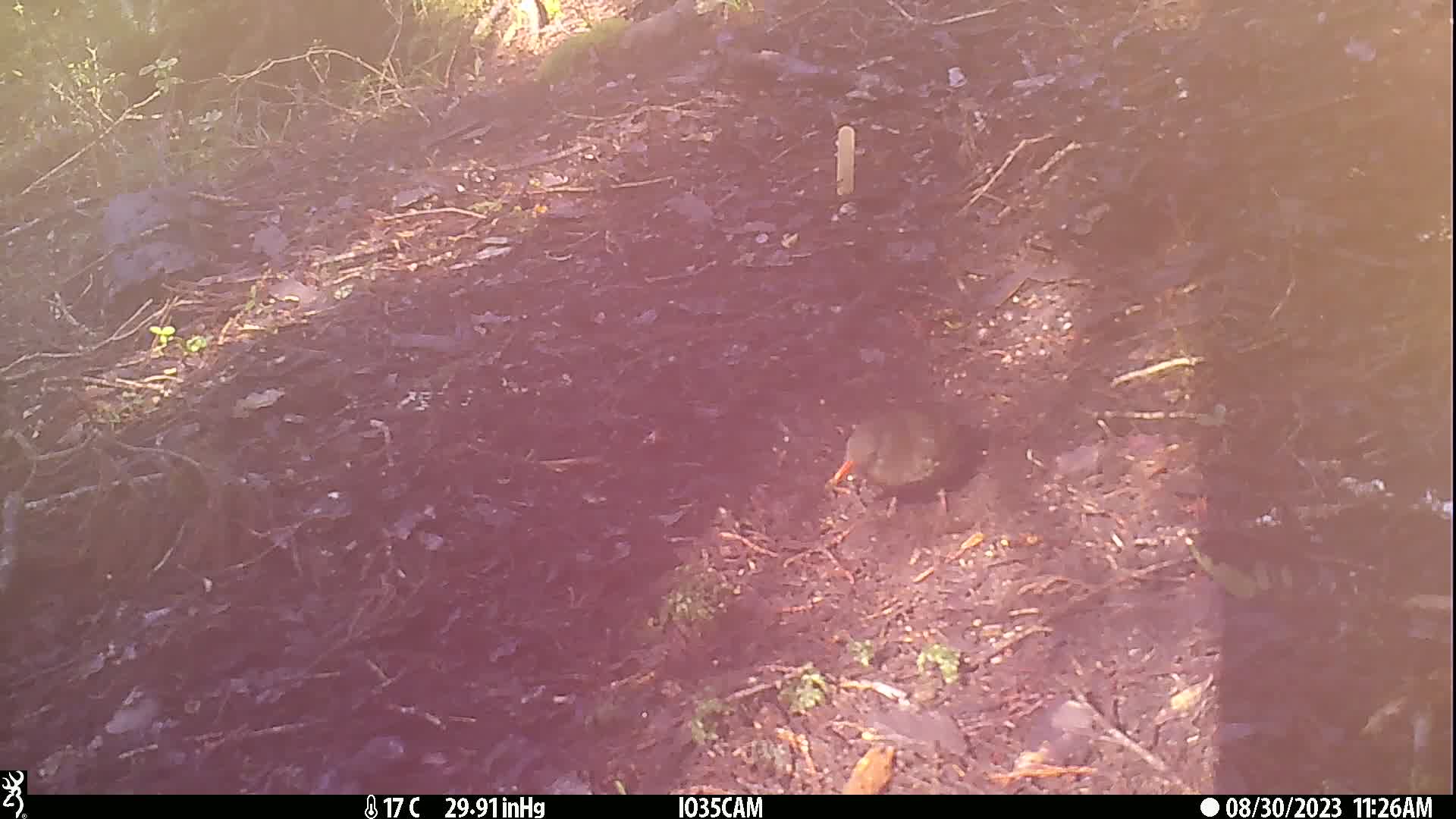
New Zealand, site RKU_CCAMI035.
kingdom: Animalia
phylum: Chordata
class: Aves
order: Passeriformes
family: Turdidae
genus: Turdus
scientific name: Turdus merula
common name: eurasian blackbird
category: blackbird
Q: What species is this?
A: Blackbird (eurasian blackbird) (Turdus merula).